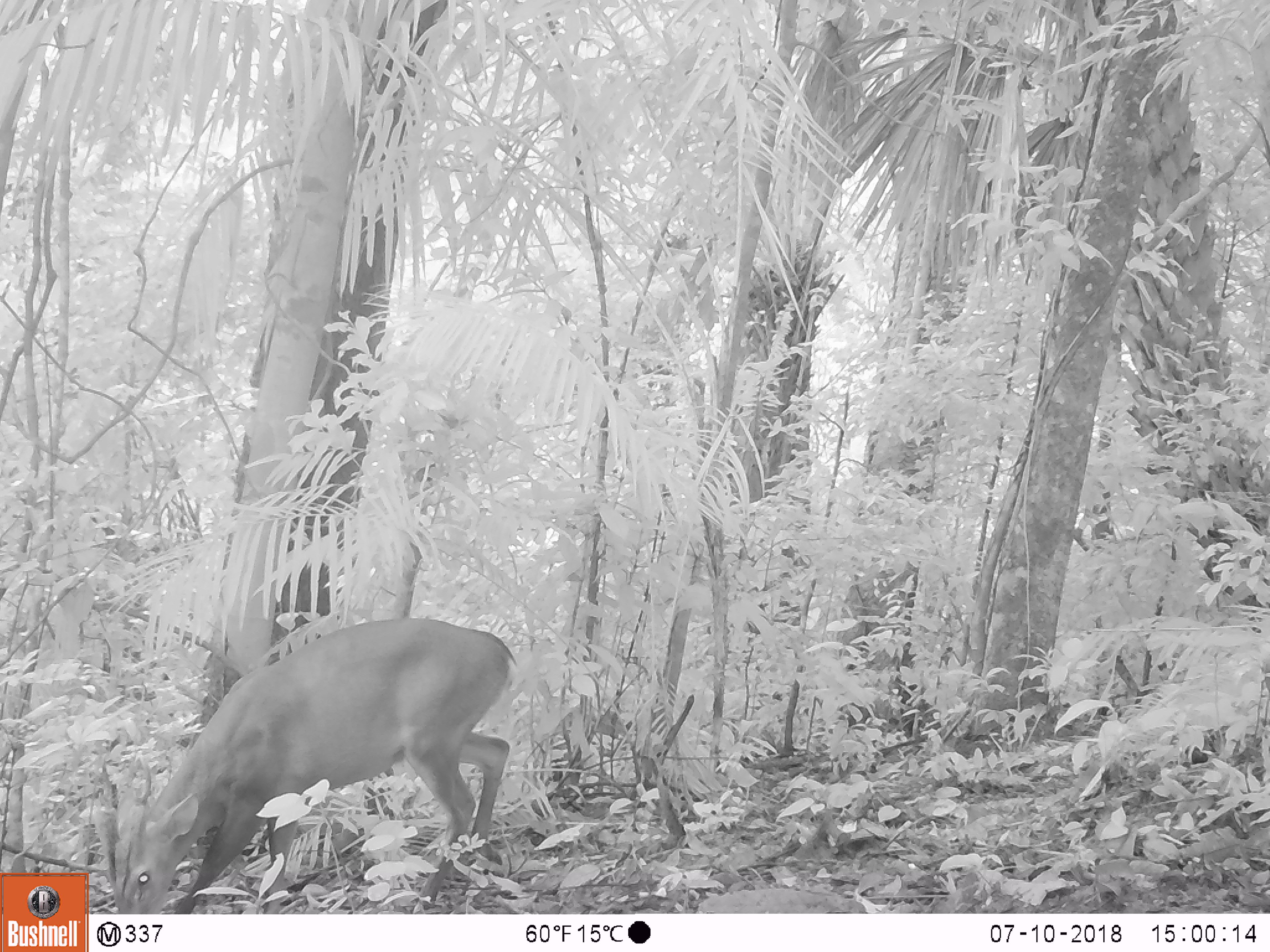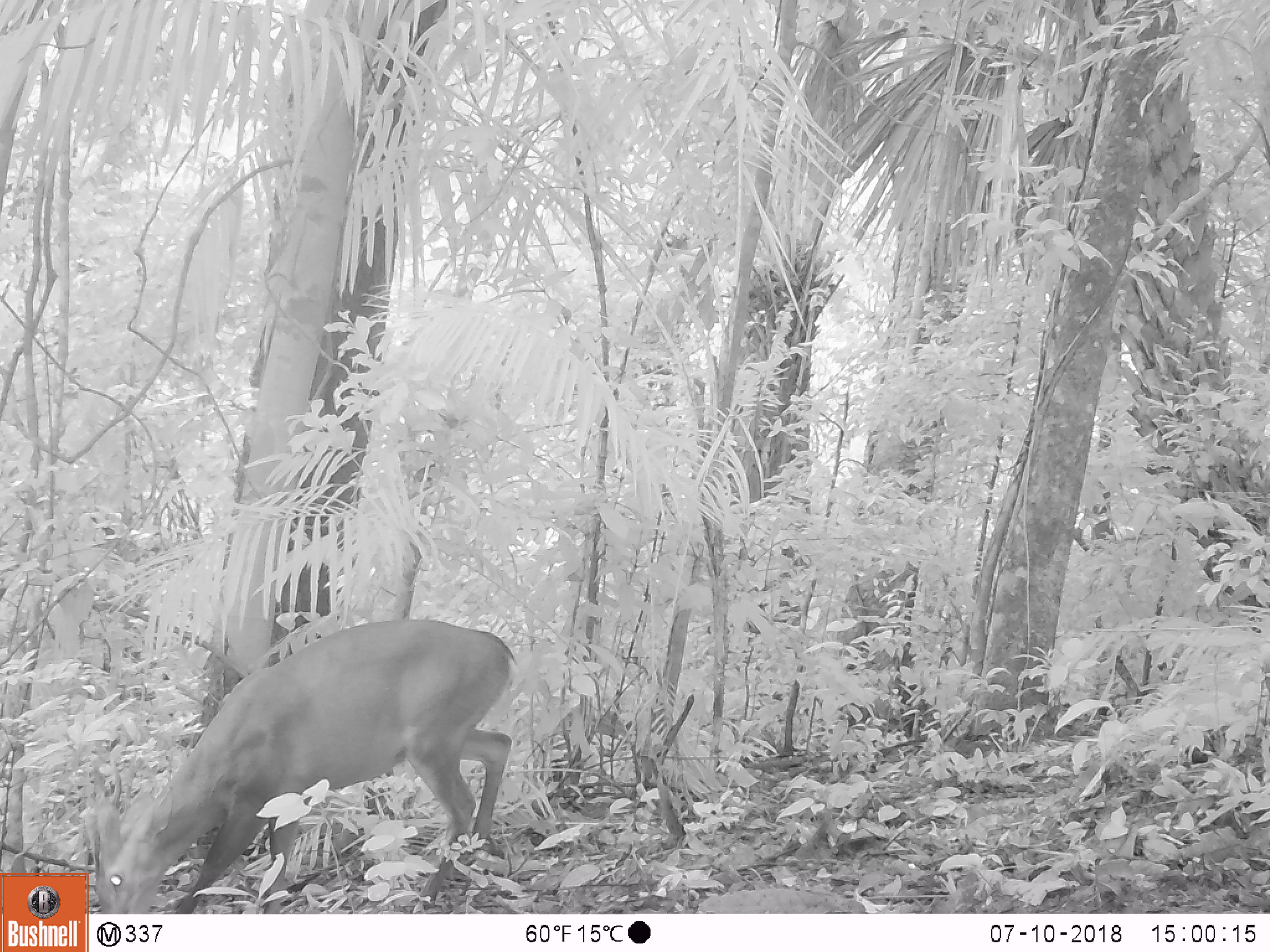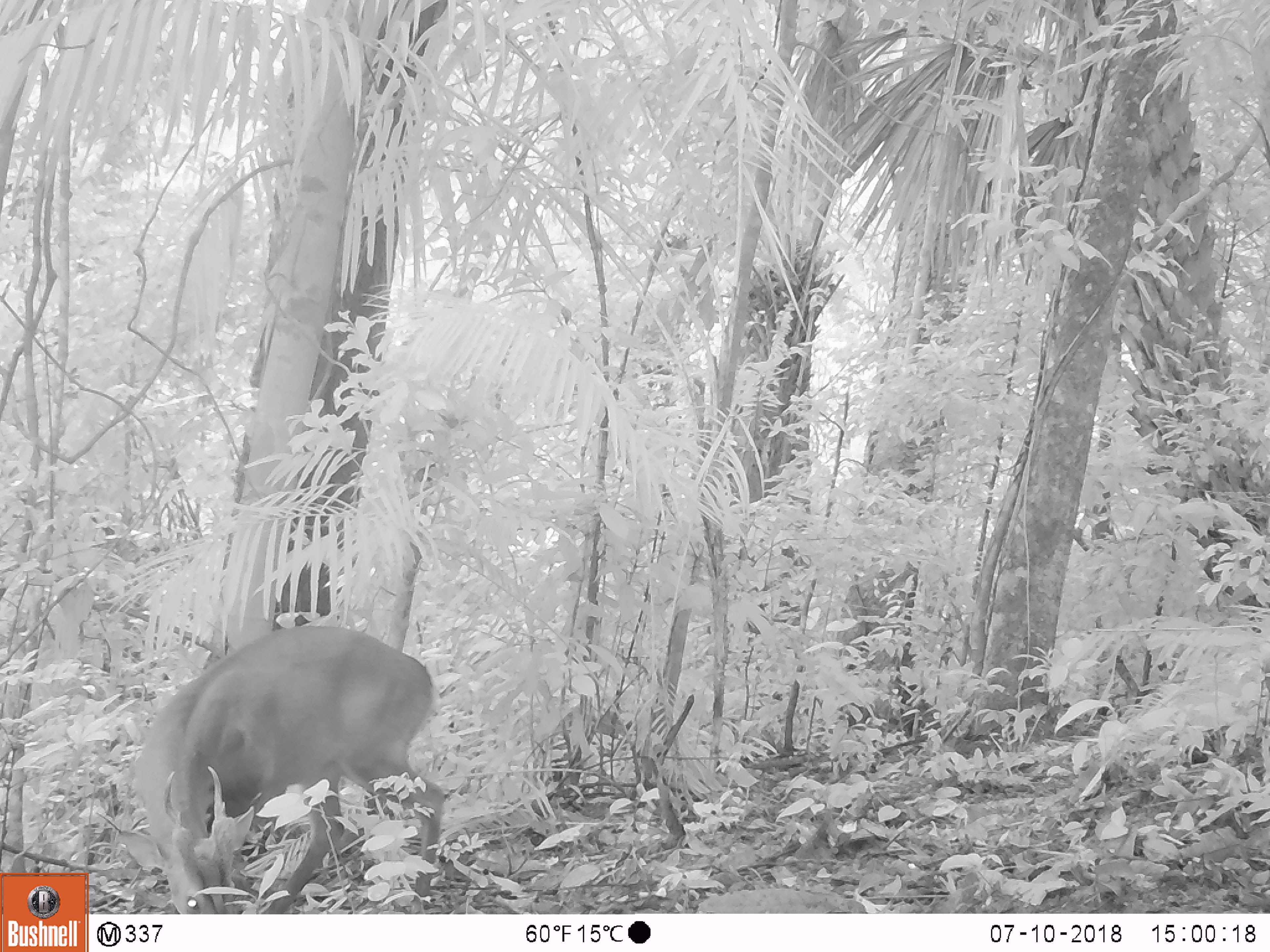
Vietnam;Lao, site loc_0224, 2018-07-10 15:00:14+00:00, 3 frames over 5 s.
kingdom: Animalia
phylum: Chordata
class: Mammalia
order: Artiodactyla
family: Cervidae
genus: Muntiacus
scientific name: Muntiacus vuquangensis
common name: large-antlered muntjac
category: large antlered muntjac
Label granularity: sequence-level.